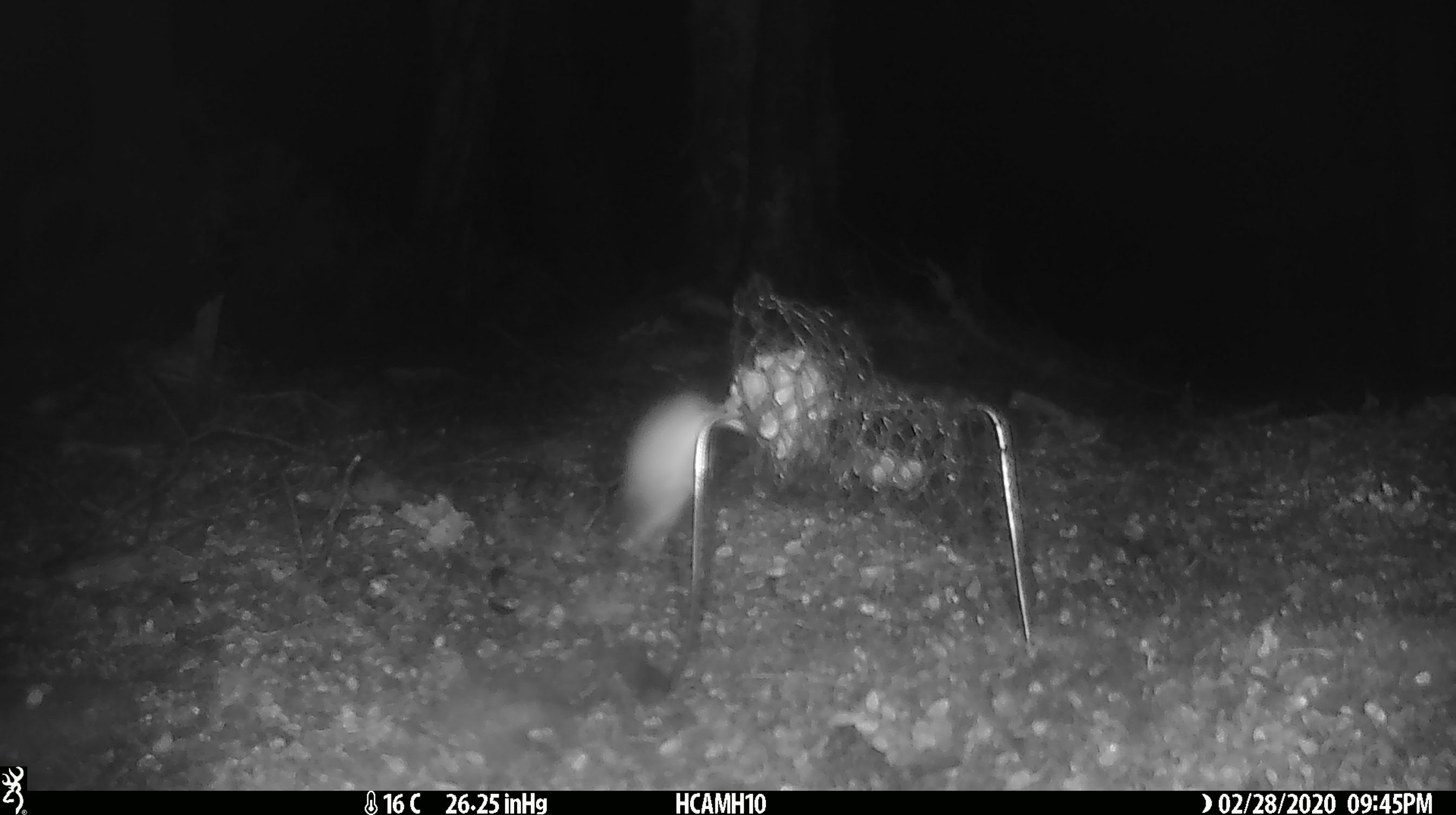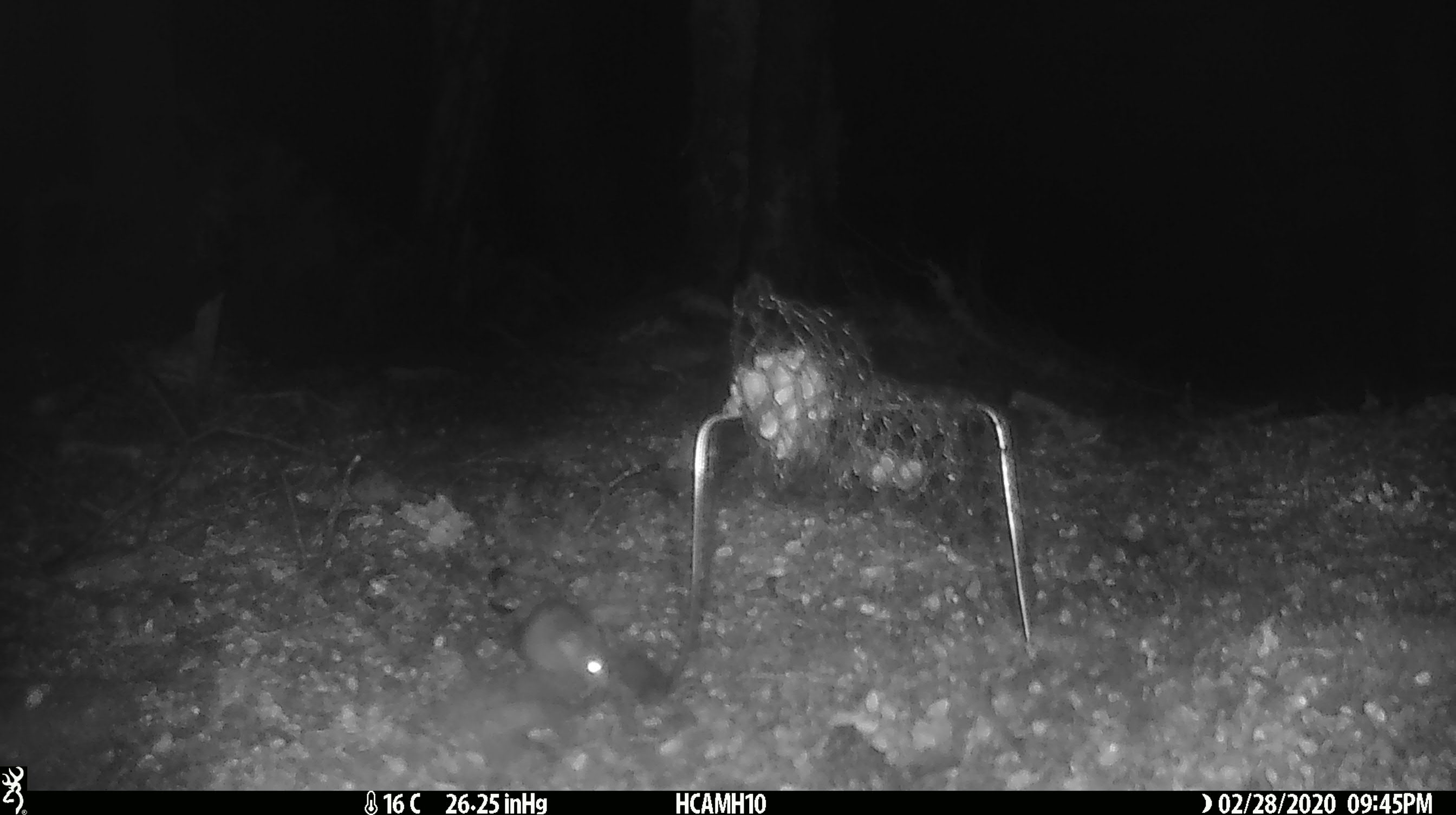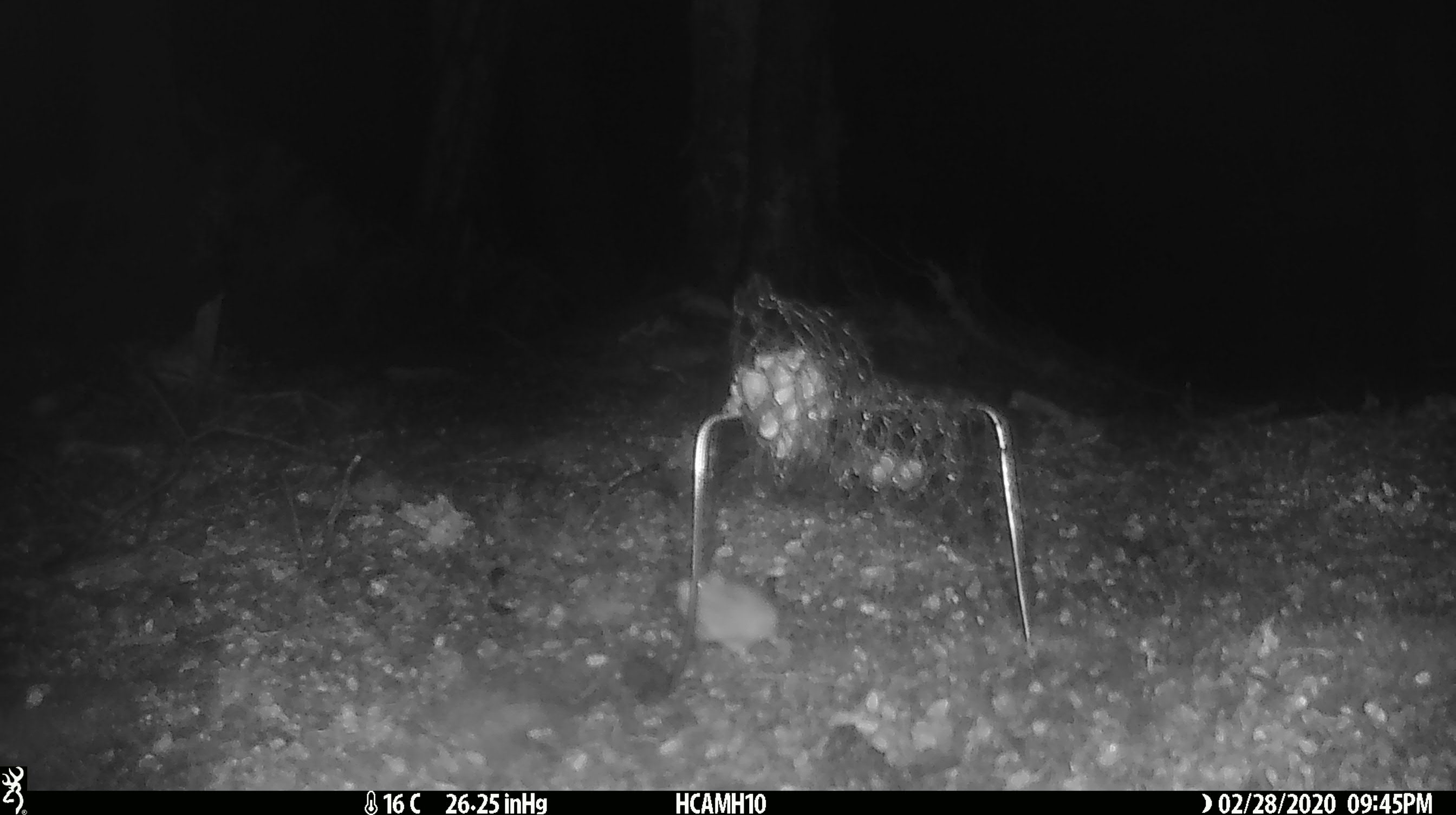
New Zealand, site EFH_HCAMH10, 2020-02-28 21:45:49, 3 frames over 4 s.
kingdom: Animalia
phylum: Chordata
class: Mammalia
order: Rodentia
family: Muridae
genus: Mus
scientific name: Mus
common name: mouse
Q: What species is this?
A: Mouse (Mus).